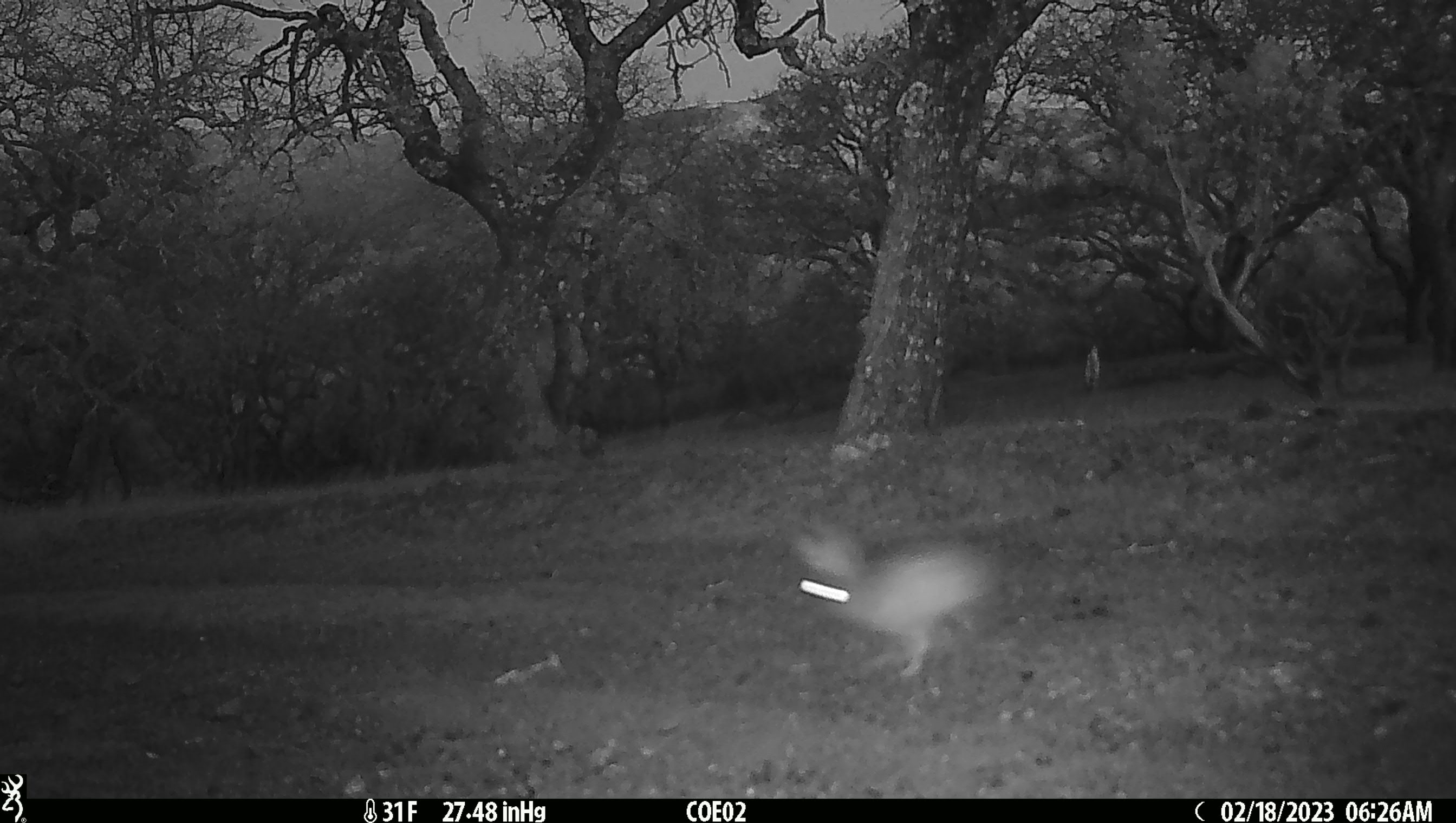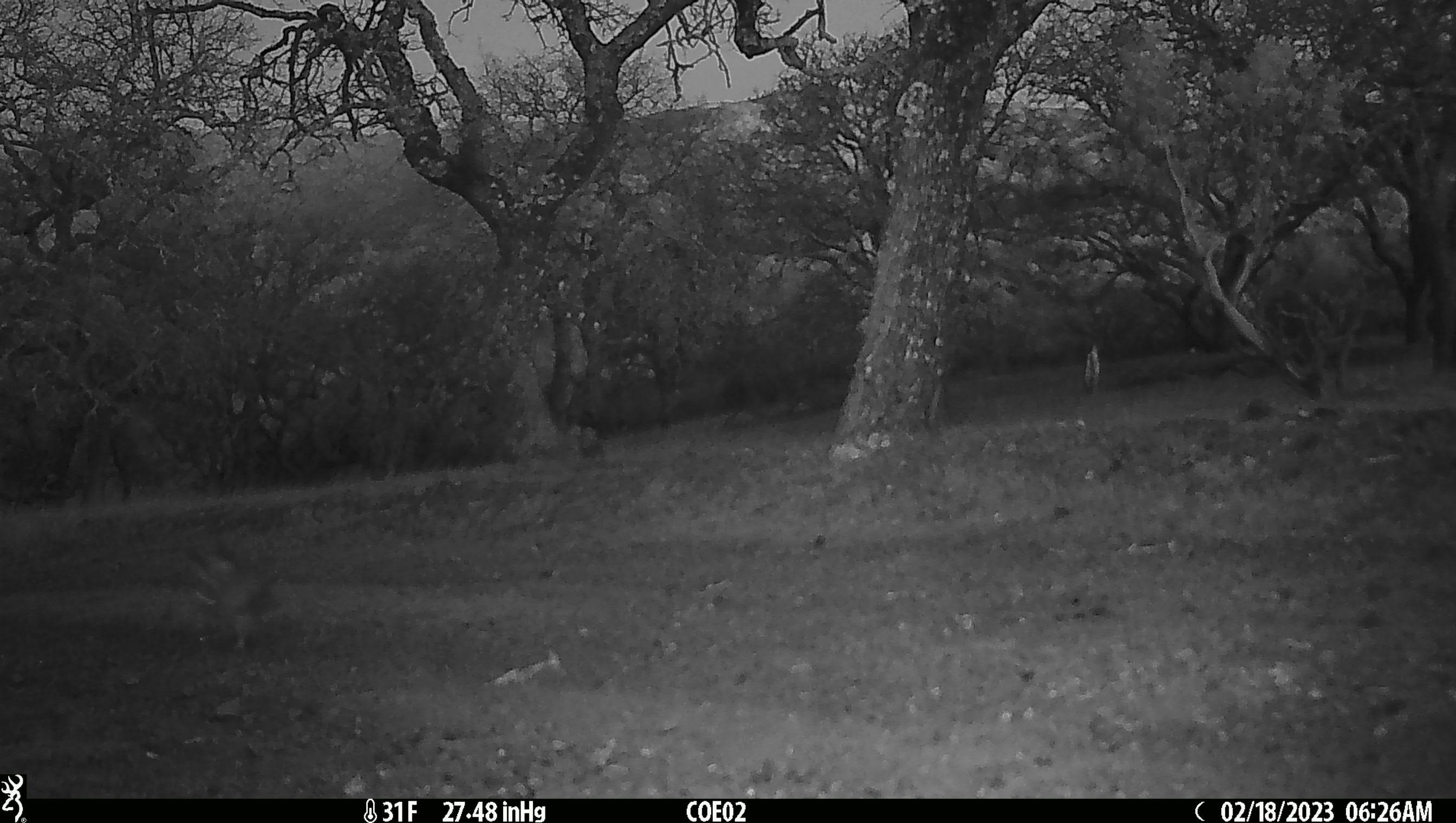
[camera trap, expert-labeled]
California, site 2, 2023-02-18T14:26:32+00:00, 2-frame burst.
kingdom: Animalia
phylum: Chordata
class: Mammalia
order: Lagomorpha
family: Leporidae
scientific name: Leporidae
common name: rabbit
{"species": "rabbit (Leporidae)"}